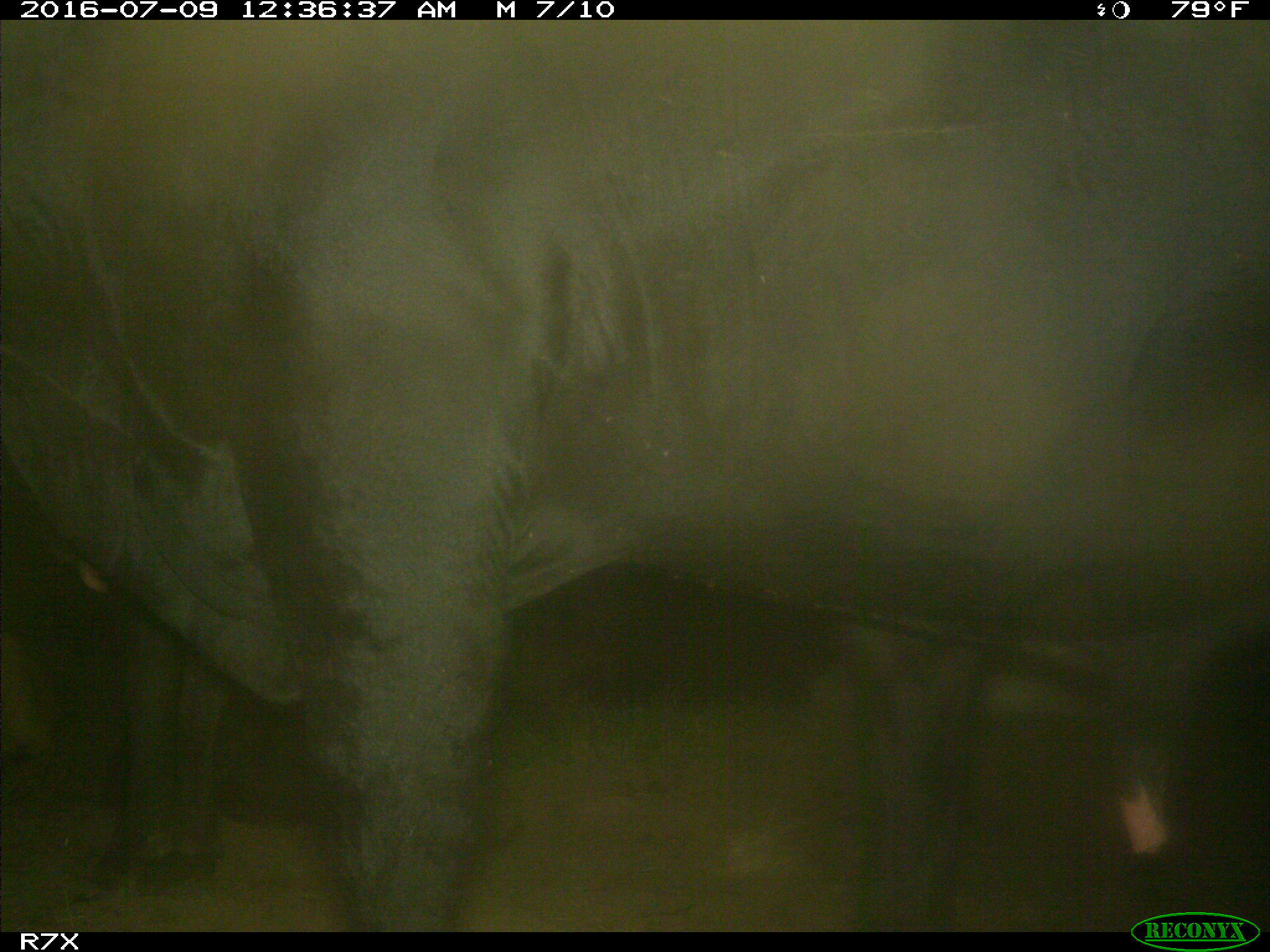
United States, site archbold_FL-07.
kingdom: Animalia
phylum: Chordata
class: Mammalia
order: Artiodactyla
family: Bovidae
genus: Bos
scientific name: Bos taurus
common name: domestic cow